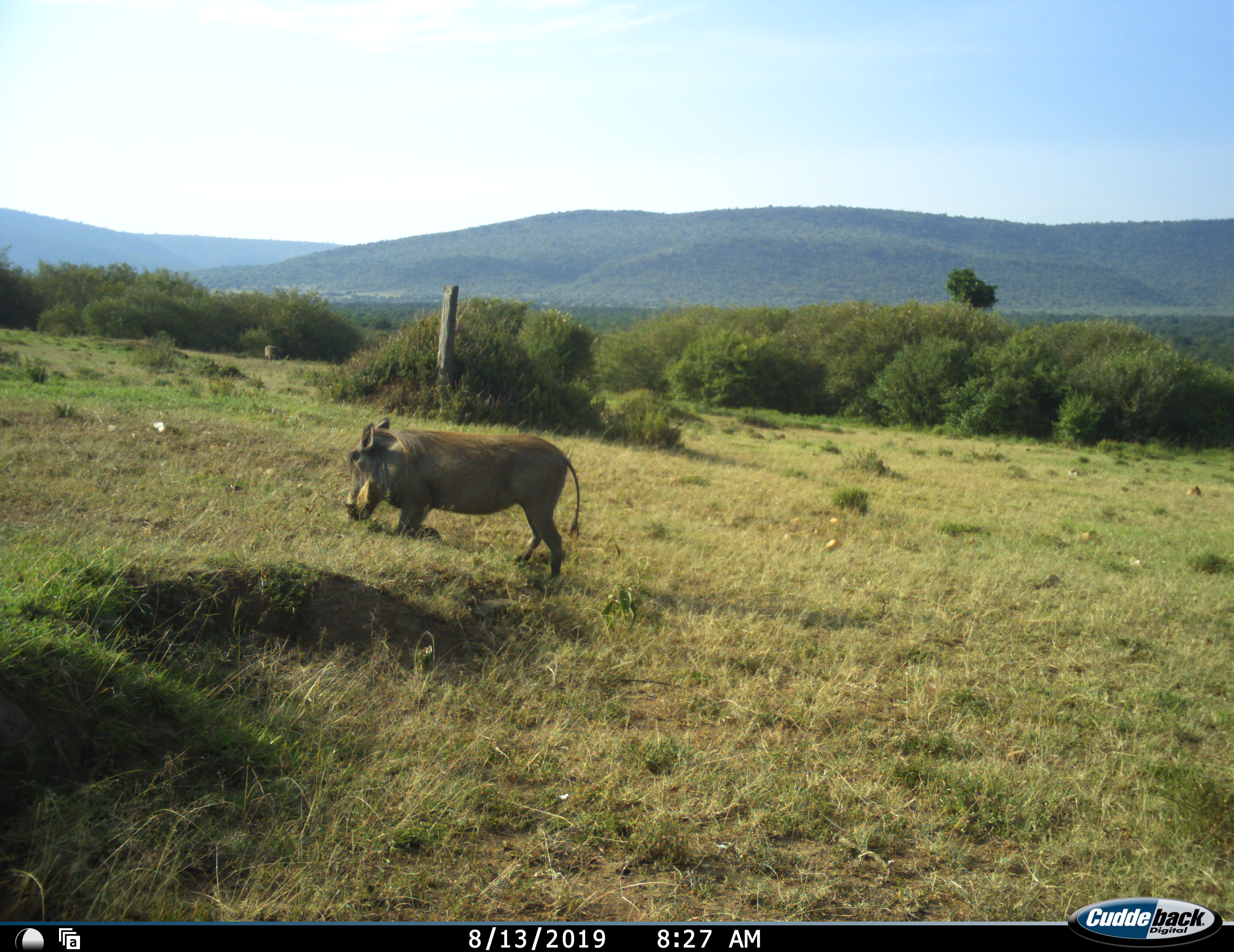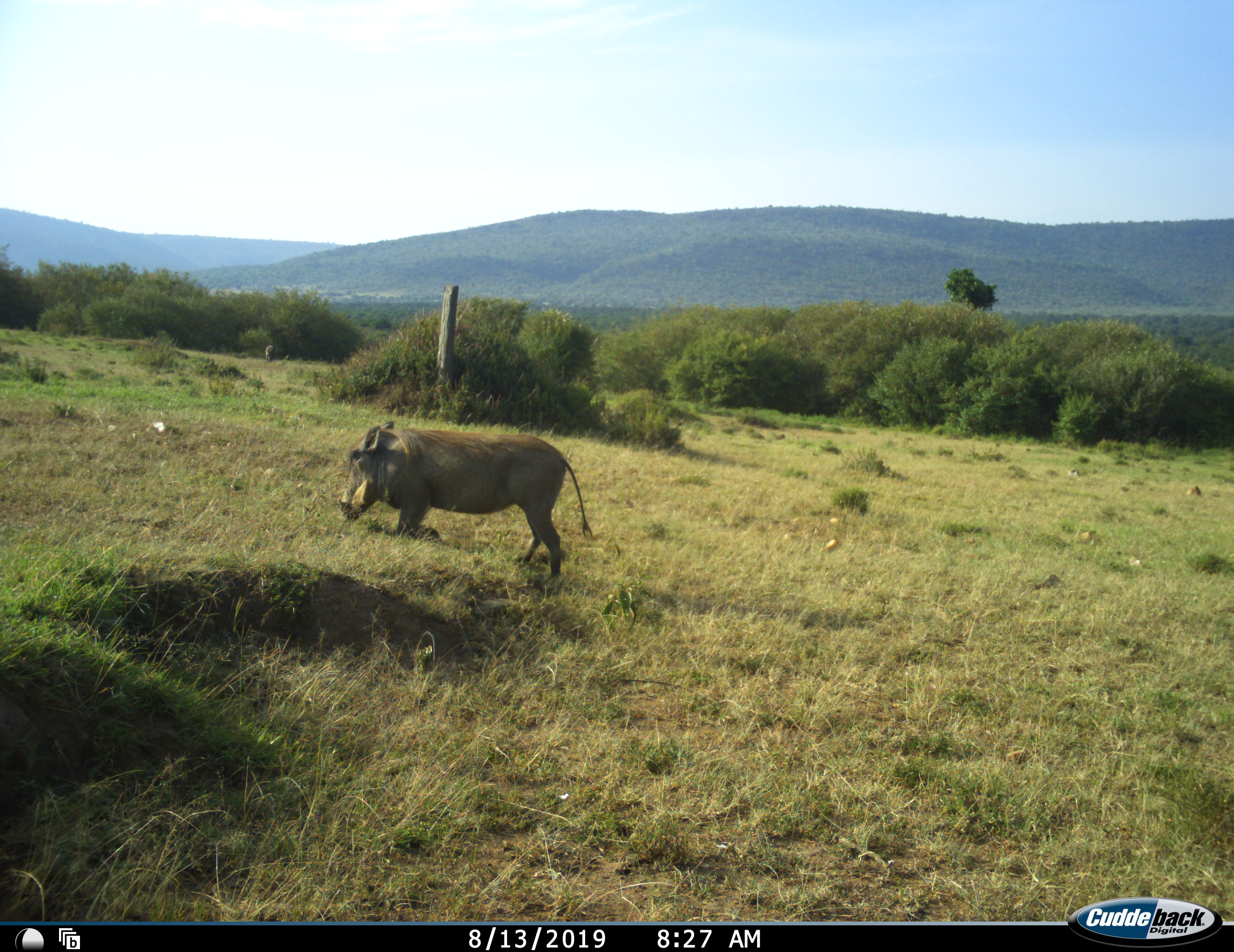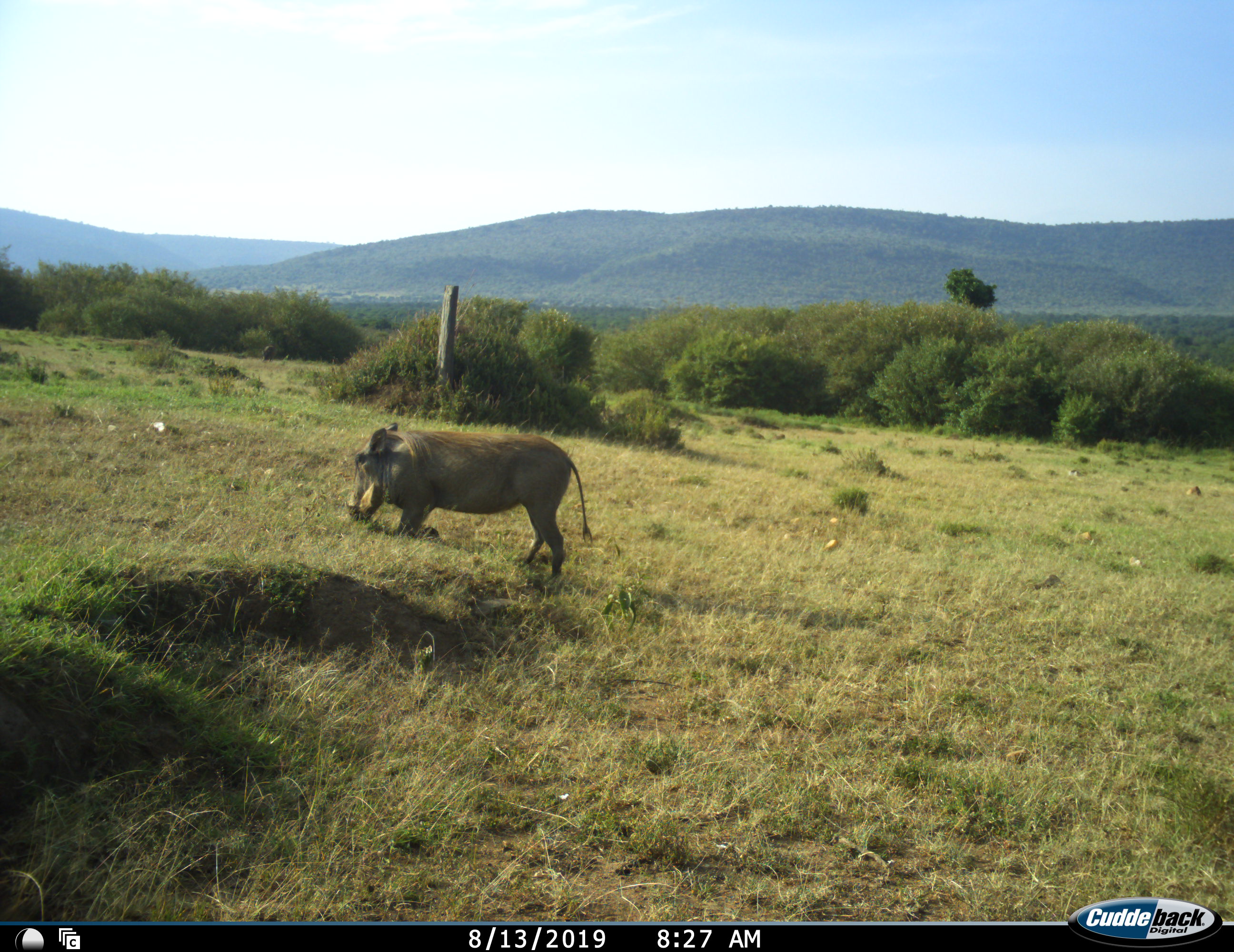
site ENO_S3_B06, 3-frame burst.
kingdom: Animalia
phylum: Chordata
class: Mammalia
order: Artiodactyla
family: Suidae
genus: Phacochoerus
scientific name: Phacochoerus africanus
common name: warthog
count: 1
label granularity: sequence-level